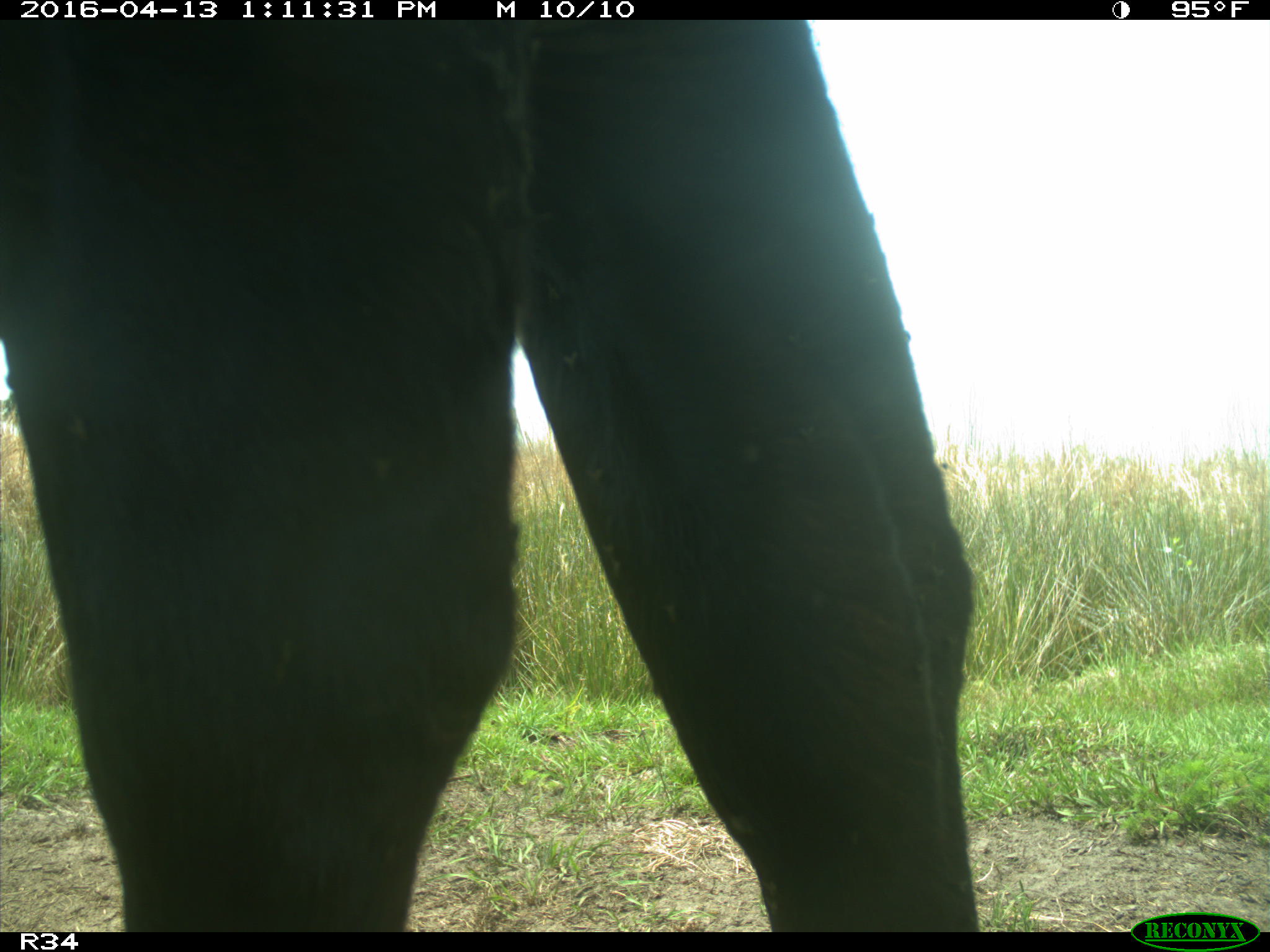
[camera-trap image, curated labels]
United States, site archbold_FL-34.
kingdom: Animalia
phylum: Chordata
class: Mammalia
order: Artiodactyla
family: Bovidae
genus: Bos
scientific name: Bos taurus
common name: domestic cow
Bos taurus (domestic cow).